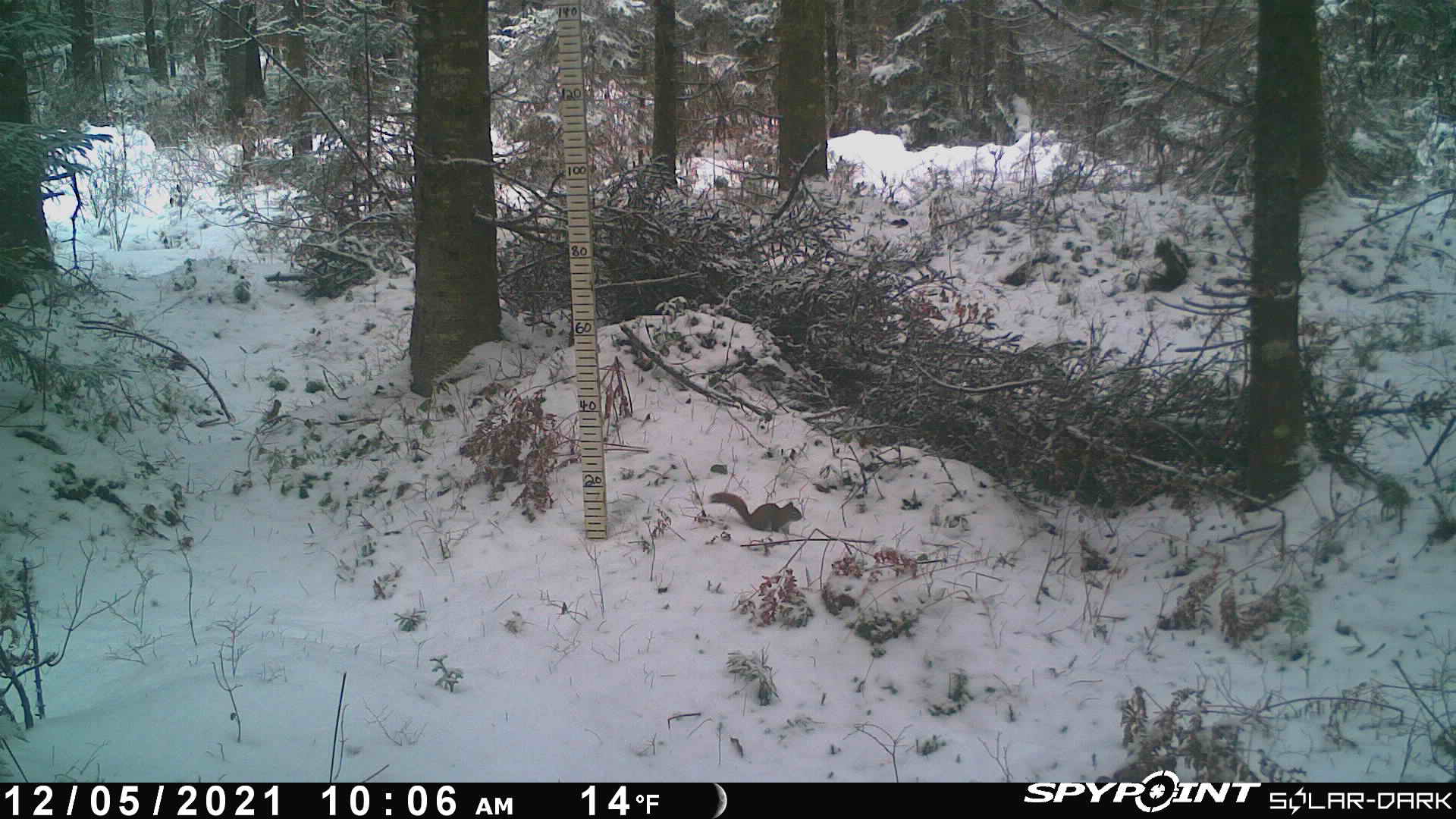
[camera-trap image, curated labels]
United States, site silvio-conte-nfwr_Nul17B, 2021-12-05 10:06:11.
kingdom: Animalia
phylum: Chordata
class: Mammalia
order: Rodentia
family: Sciuridae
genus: Tamiasciurus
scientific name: Tamiasciurus hudsonicus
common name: red squirrel